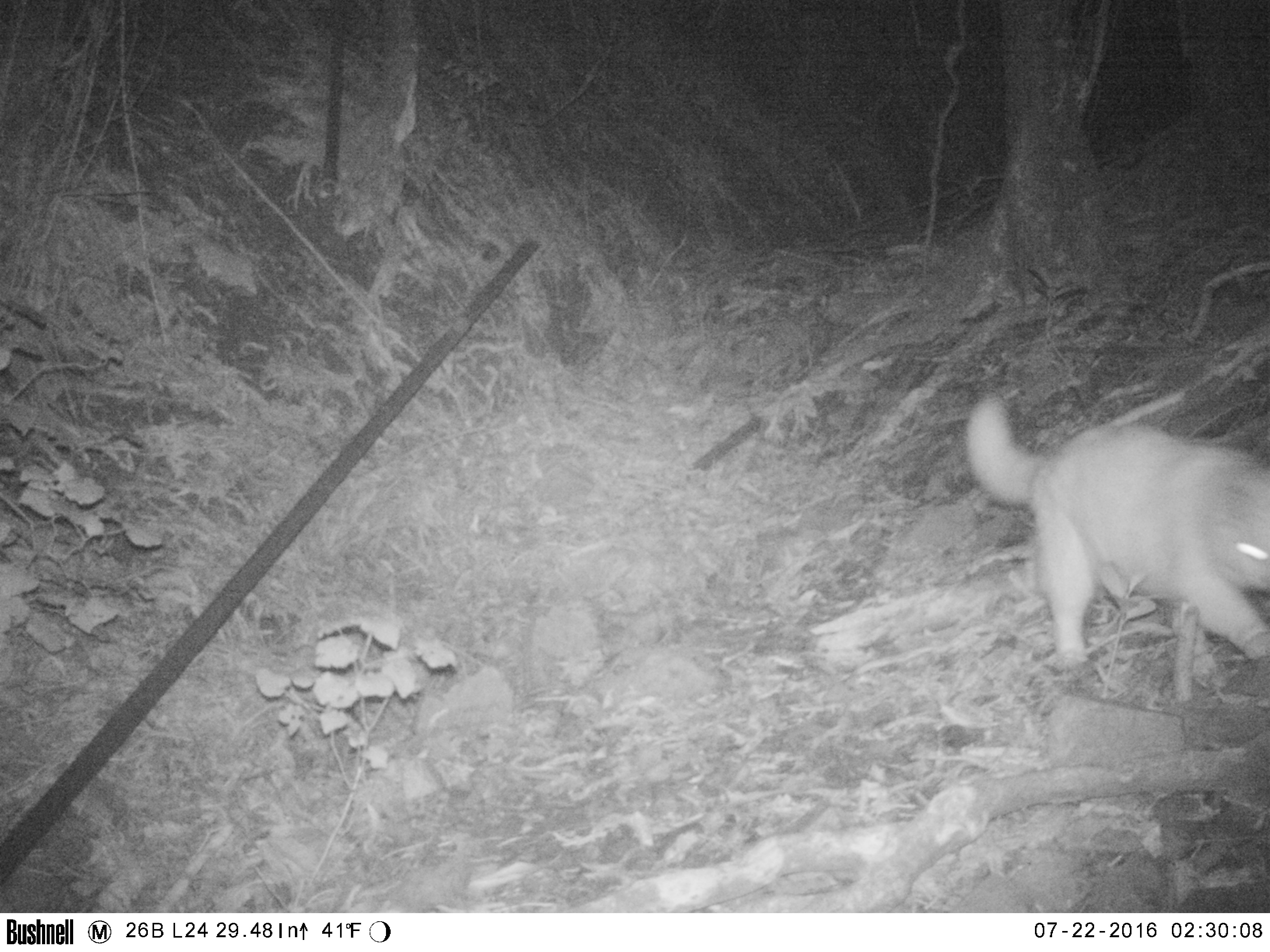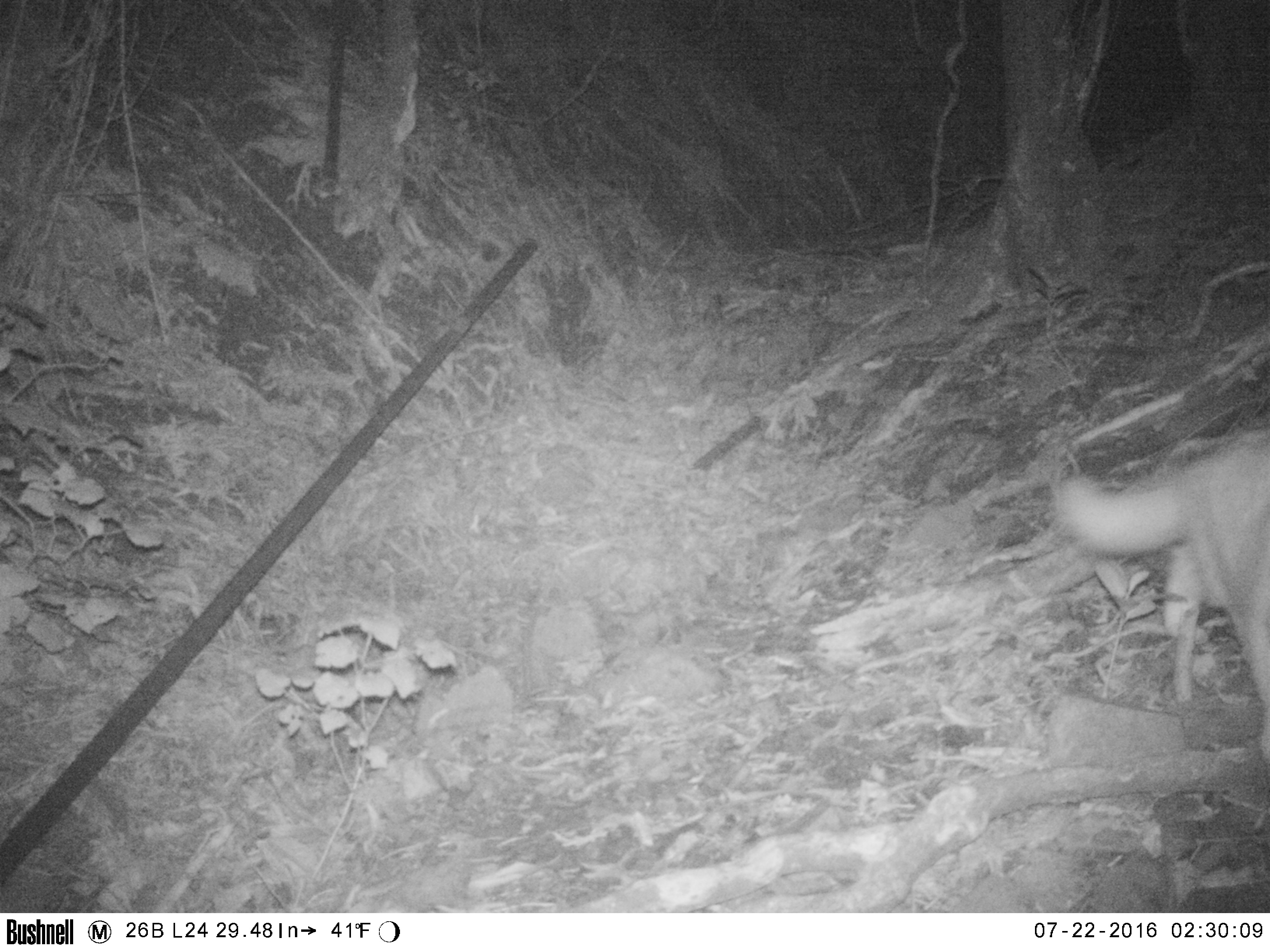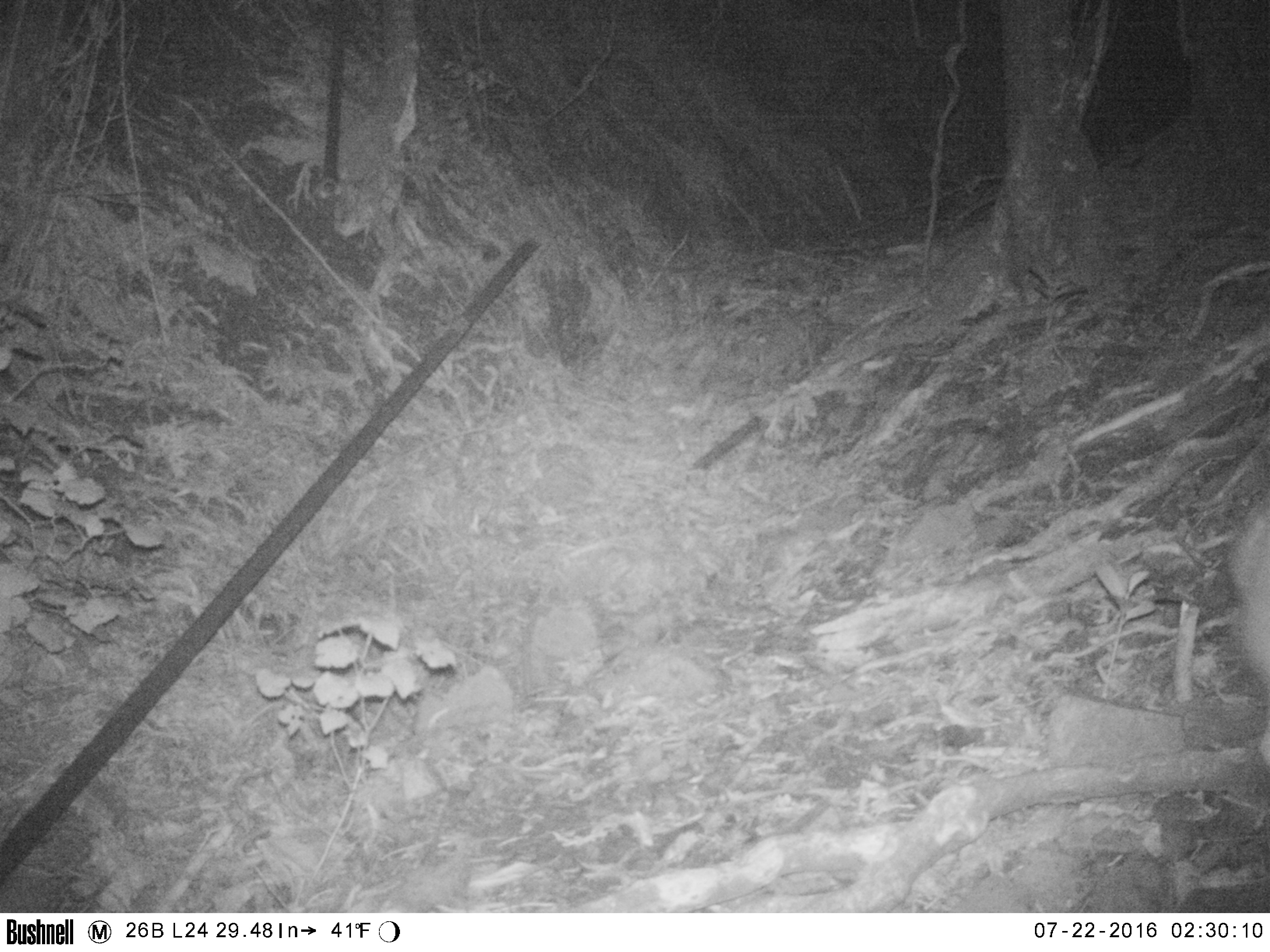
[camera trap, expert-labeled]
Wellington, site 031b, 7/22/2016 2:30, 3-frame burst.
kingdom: Animalia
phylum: Chordata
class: Mammalia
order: Carnivora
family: Felidae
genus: Felis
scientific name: Felis catus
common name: cat